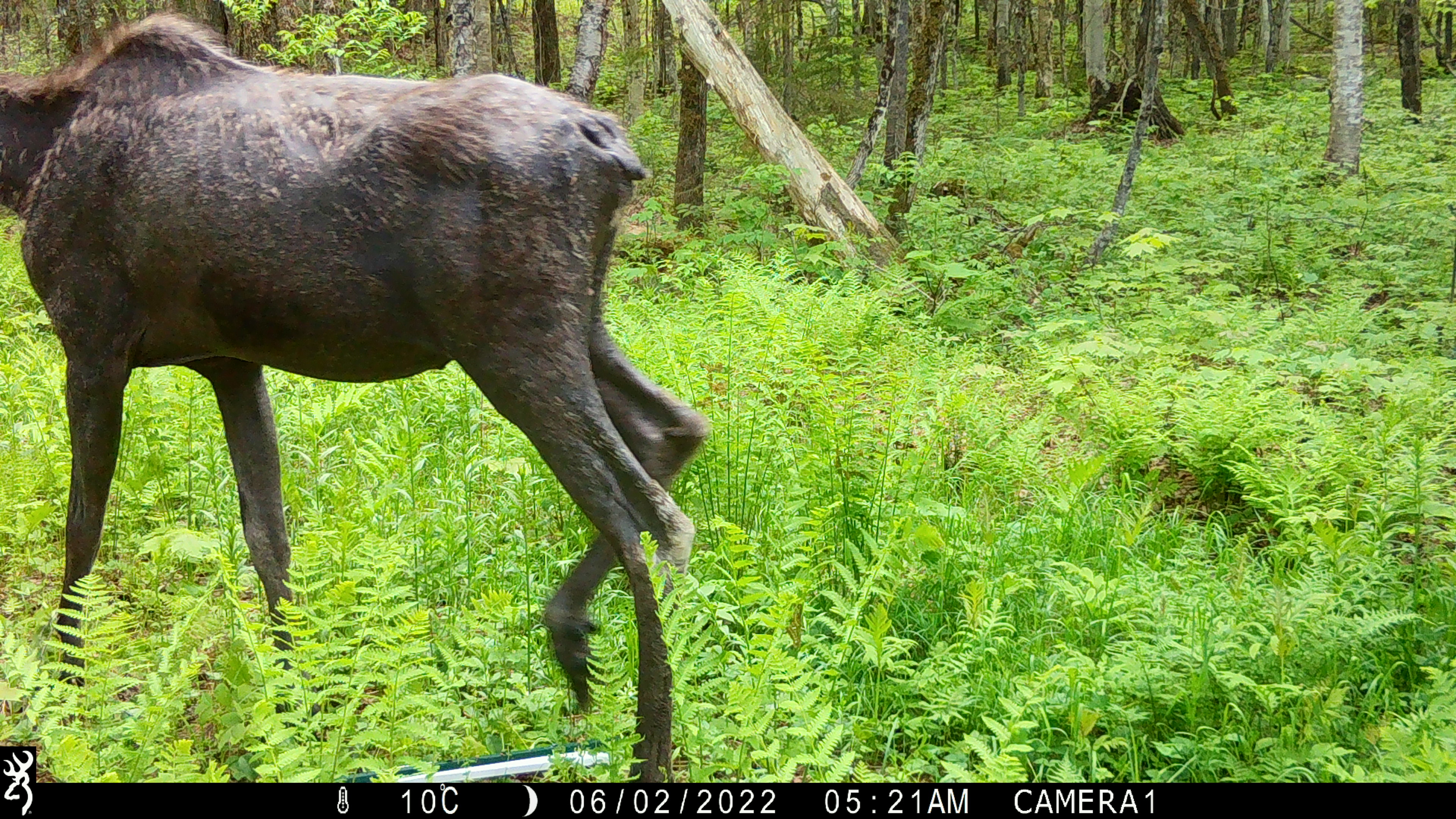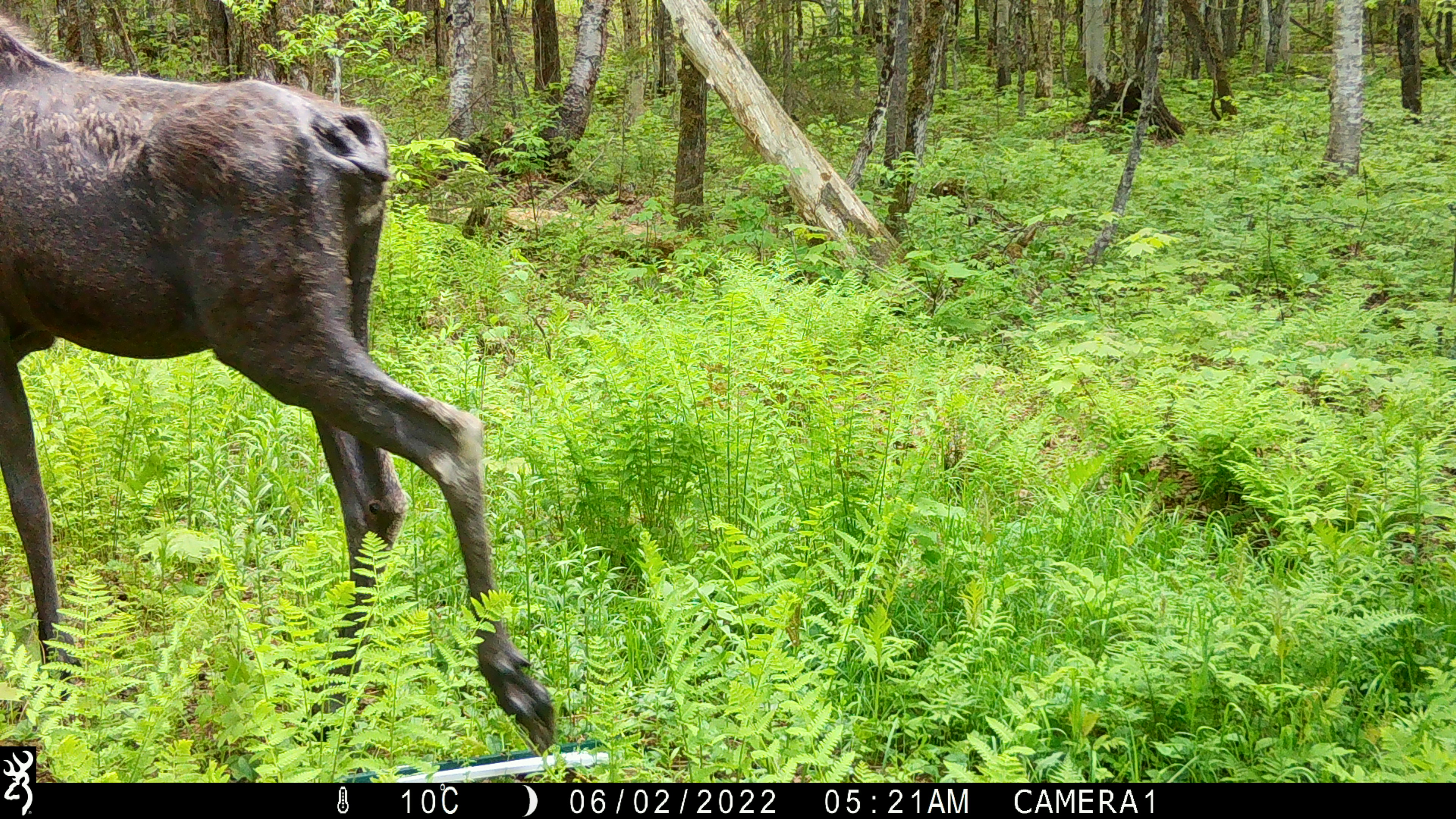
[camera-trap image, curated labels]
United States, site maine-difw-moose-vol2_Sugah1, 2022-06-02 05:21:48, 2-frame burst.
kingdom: Animalia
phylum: Chordata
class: Mammalia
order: Artiodactyla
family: Cervidae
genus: Alces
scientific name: Alces alces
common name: moose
Moose (Alces alces).